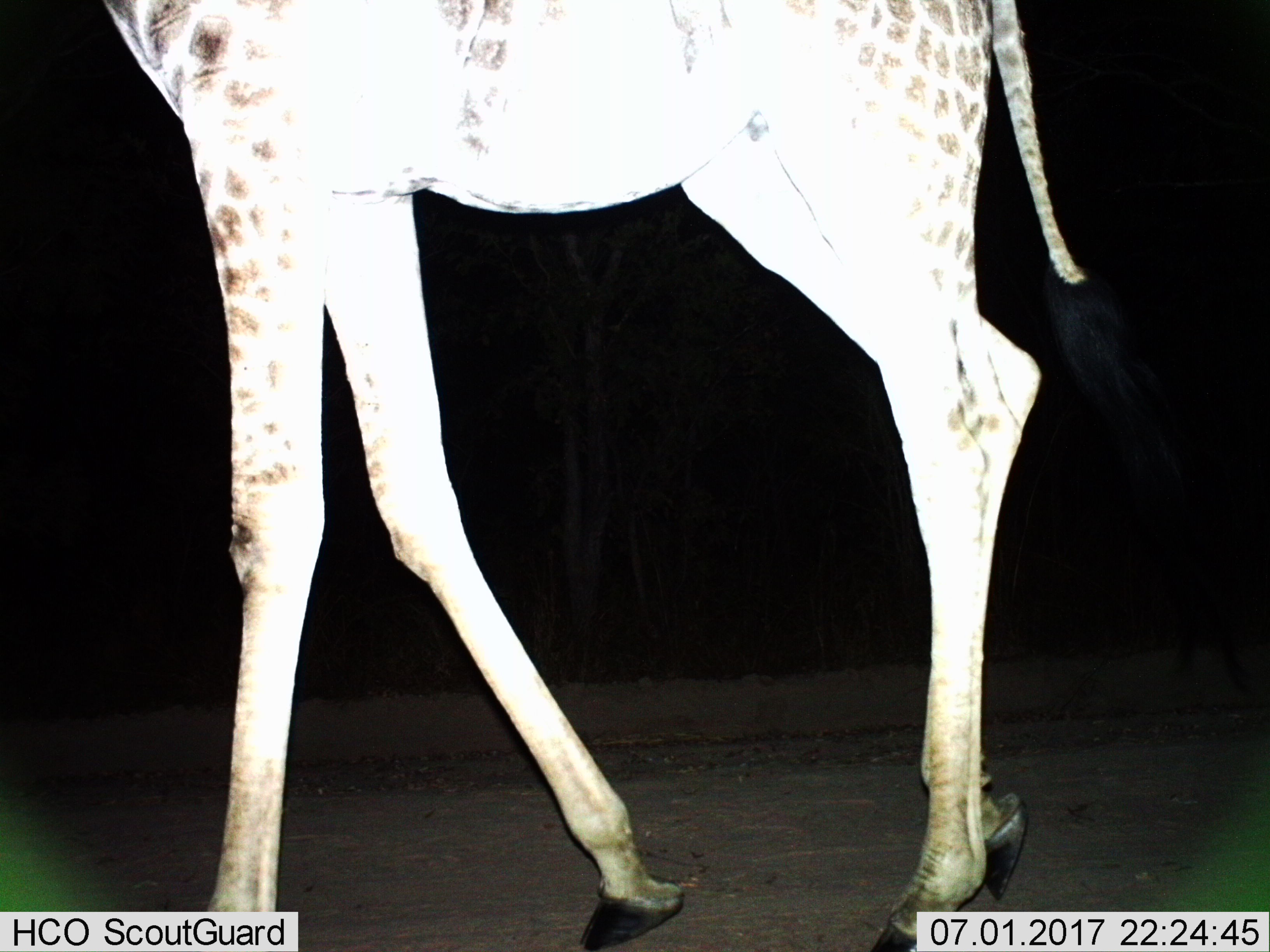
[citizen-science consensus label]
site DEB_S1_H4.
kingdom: Animalia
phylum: Chordata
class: Mammalia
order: Artiodactyla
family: Giraffidae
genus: Giraffa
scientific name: Giraffa camelopardalis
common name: giraffe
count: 1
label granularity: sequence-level